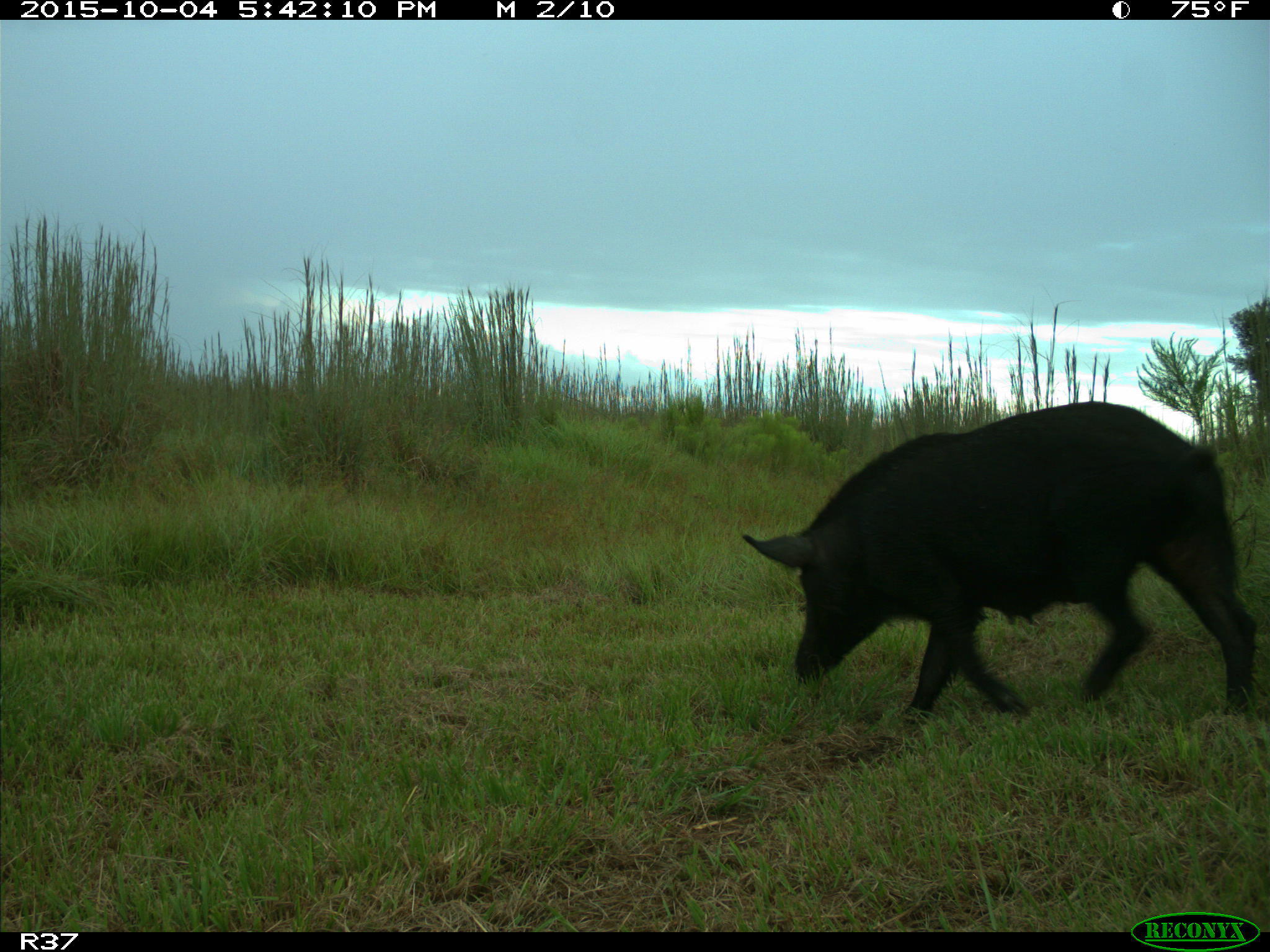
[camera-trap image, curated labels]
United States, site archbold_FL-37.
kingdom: Animalia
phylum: Chordata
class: Mammalia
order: Artiodactyla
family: Suidae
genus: Sus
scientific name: Sus scrofa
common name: wild boar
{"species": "Sus scrofa (wild boar)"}